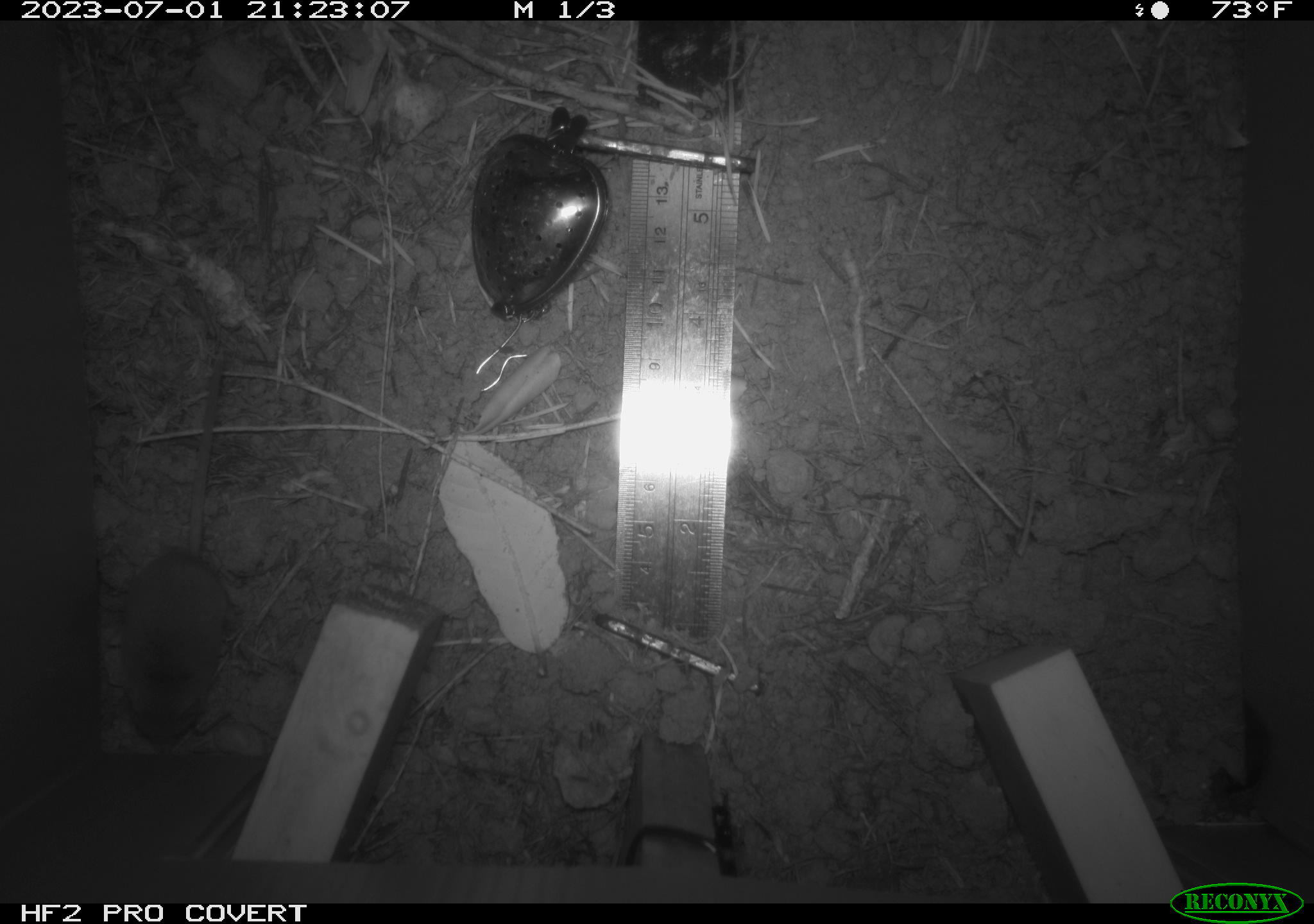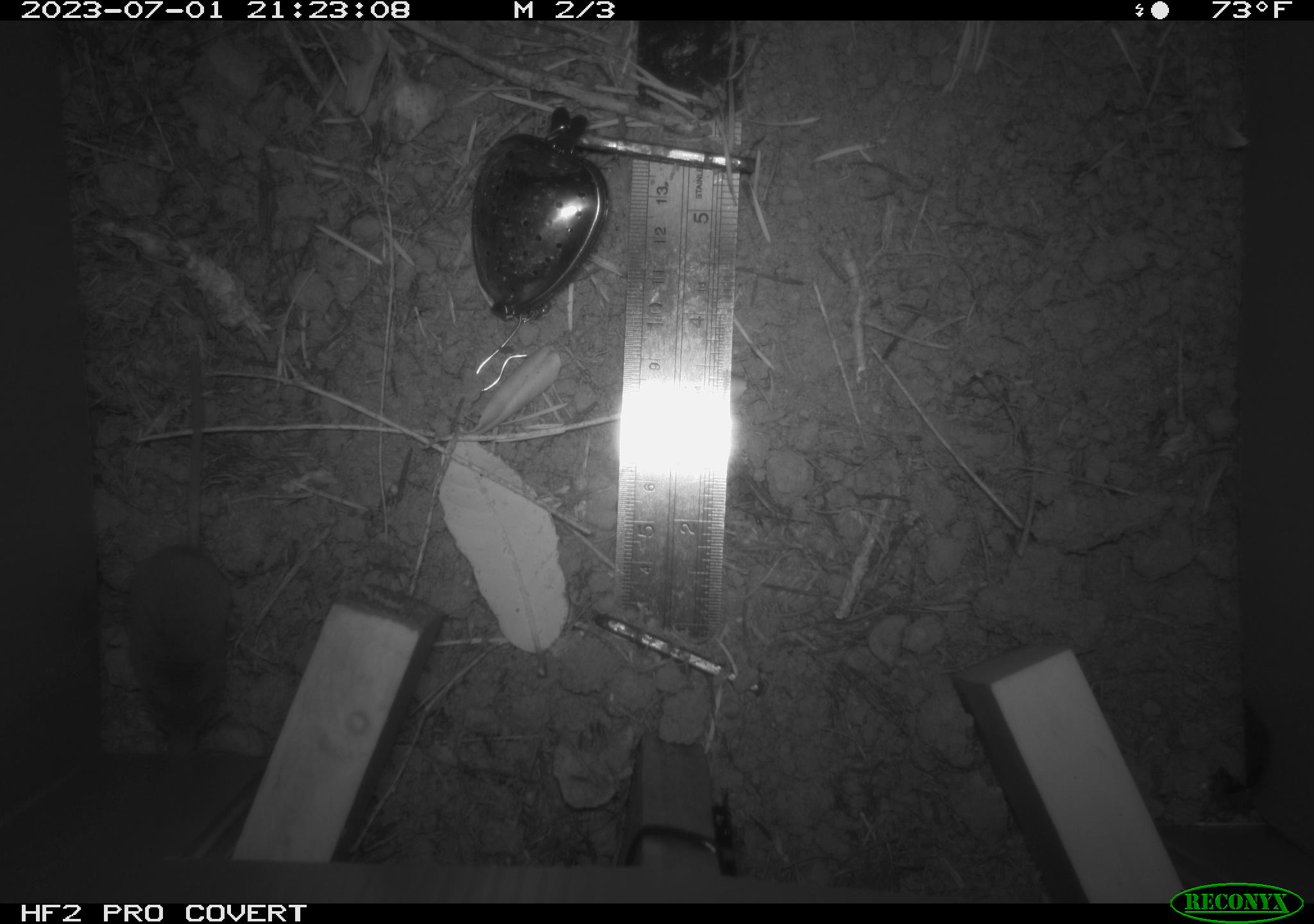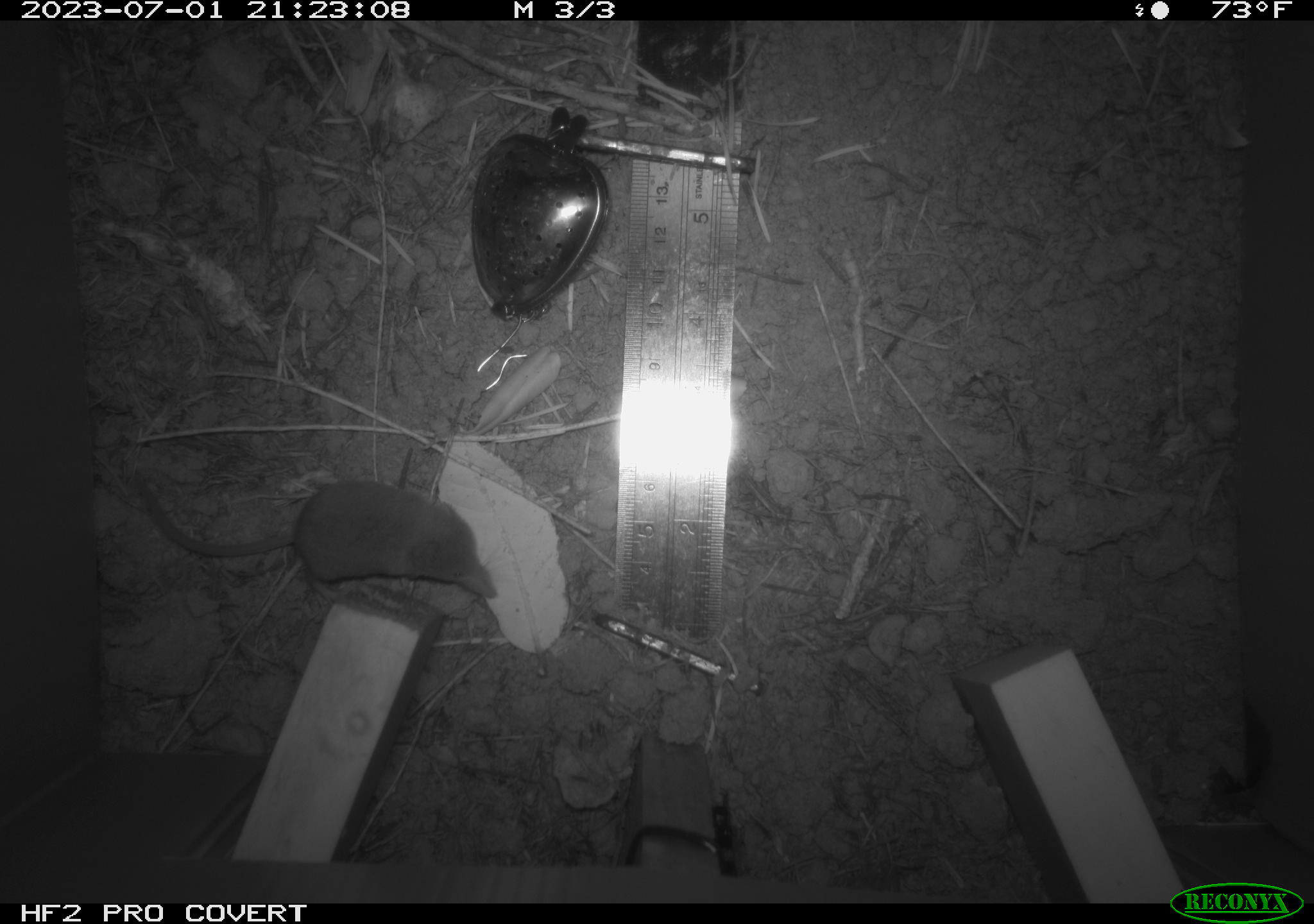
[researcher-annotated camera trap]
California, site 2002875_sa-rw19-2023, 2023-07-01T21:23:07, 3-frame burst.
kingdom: Animalia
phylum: Chordata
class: Mammalia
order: Eulipotyphla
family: Soricidae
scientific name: Soricidae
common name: shrews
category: soricidae family